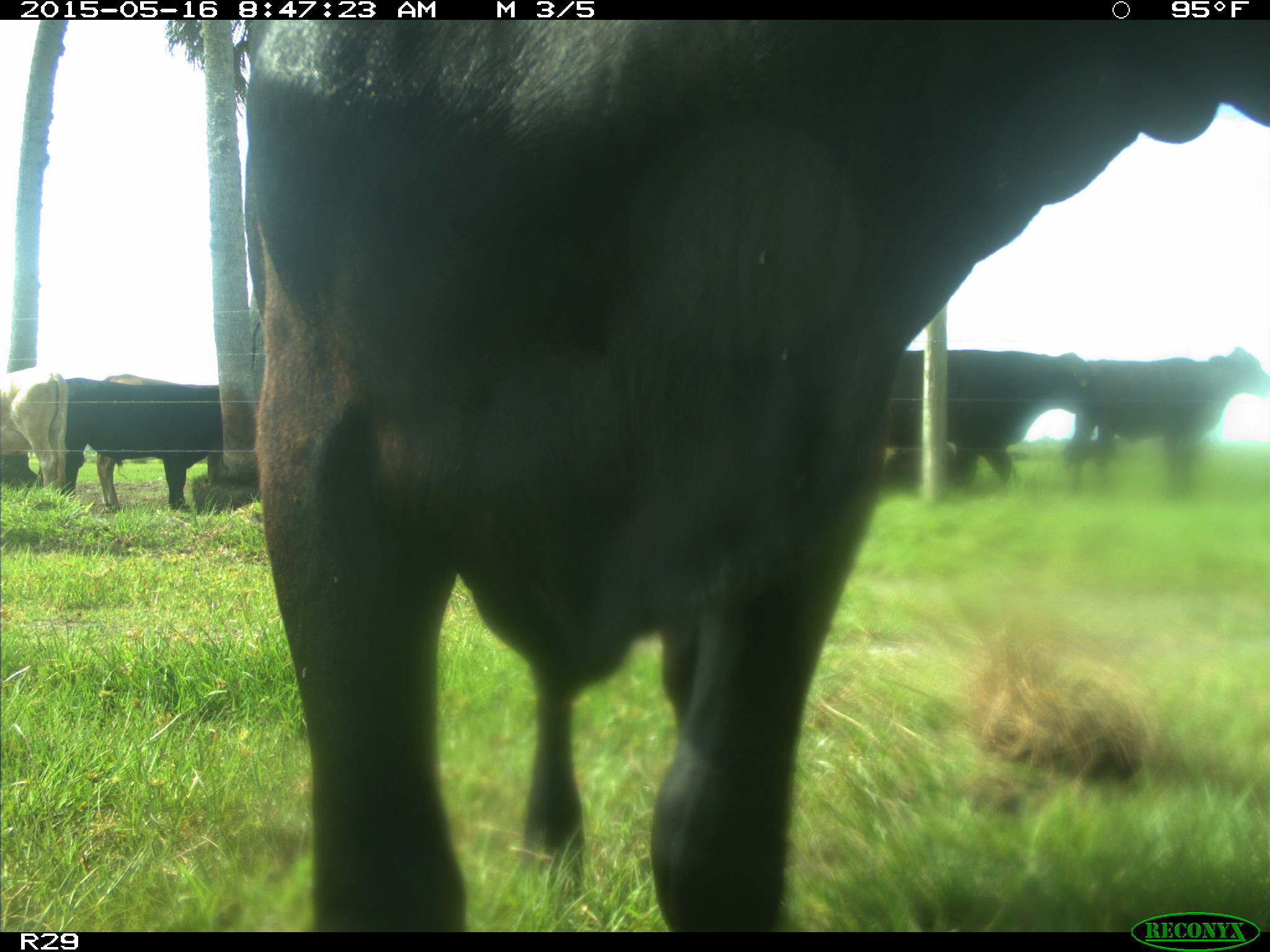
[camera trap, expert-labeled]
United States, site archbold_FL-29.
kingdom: Animalia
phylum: Chordata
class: Mammalia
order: Artiodactyla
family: Bovidae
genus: Bos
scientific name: Bos taurus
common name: domestic cow